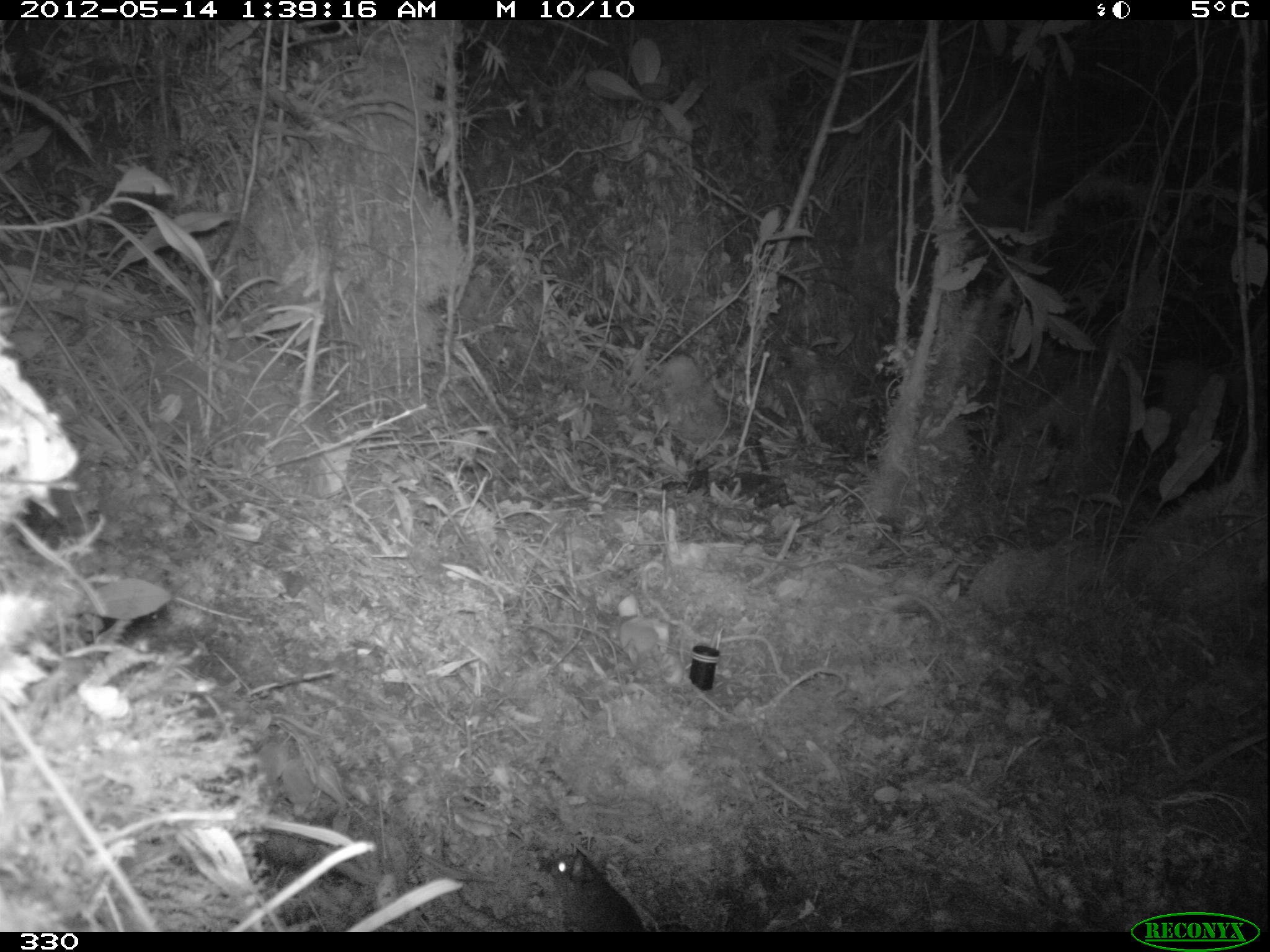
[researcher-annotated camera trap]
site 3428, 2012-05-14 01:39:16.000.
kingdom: Animalia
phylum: Chordata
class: Mammalia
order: Rodentia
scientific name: Rodentia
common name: rodents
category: unknown rodent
Unknown rodent (rodents) (Rodentia).